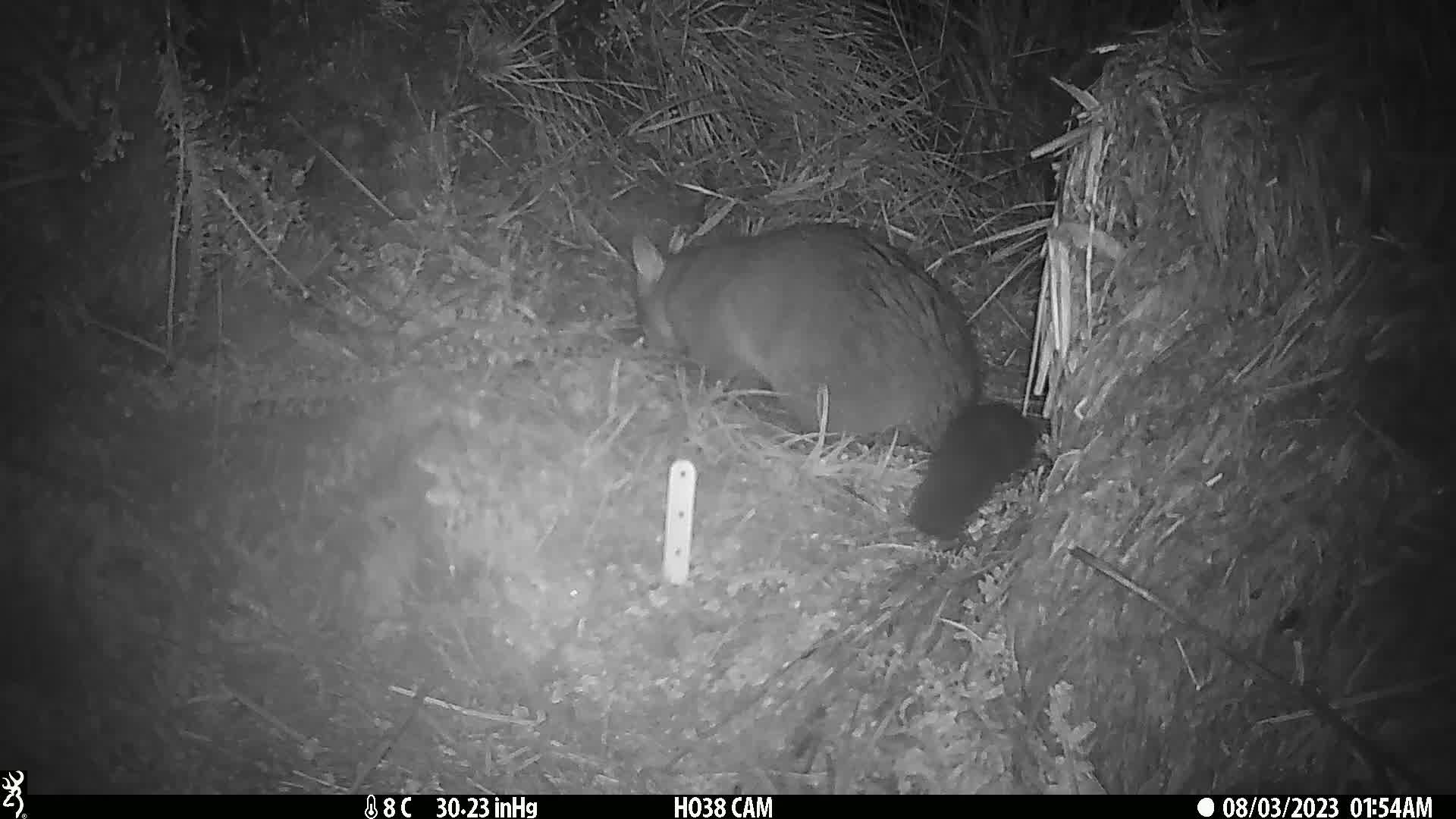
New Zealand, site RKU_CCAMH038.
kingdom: Animalia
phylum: Chordata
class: Mammalia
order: Diprotodontia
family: Phalangeridae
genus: Trichosurus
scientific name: Trichosurus vulpecula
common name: common brushtail possum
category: possum